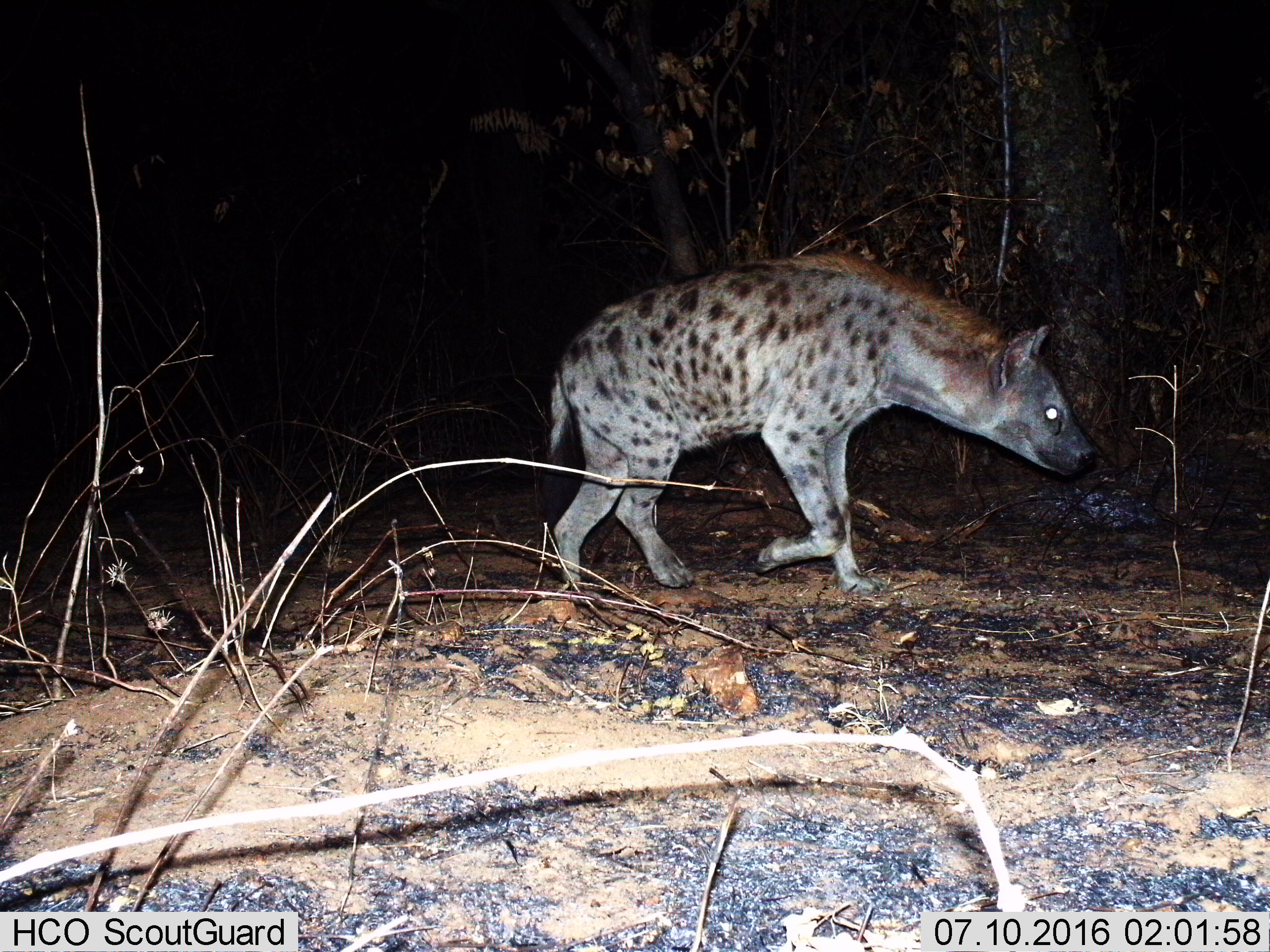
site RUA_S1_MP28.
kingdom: Animalia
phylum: Chordata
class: Mammalia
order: Carnivora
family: Hyaenidae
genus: Crocuta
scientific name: Crocuta crocuta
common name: spotted hyena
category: hyenaspotted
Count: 1.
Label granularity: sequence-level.